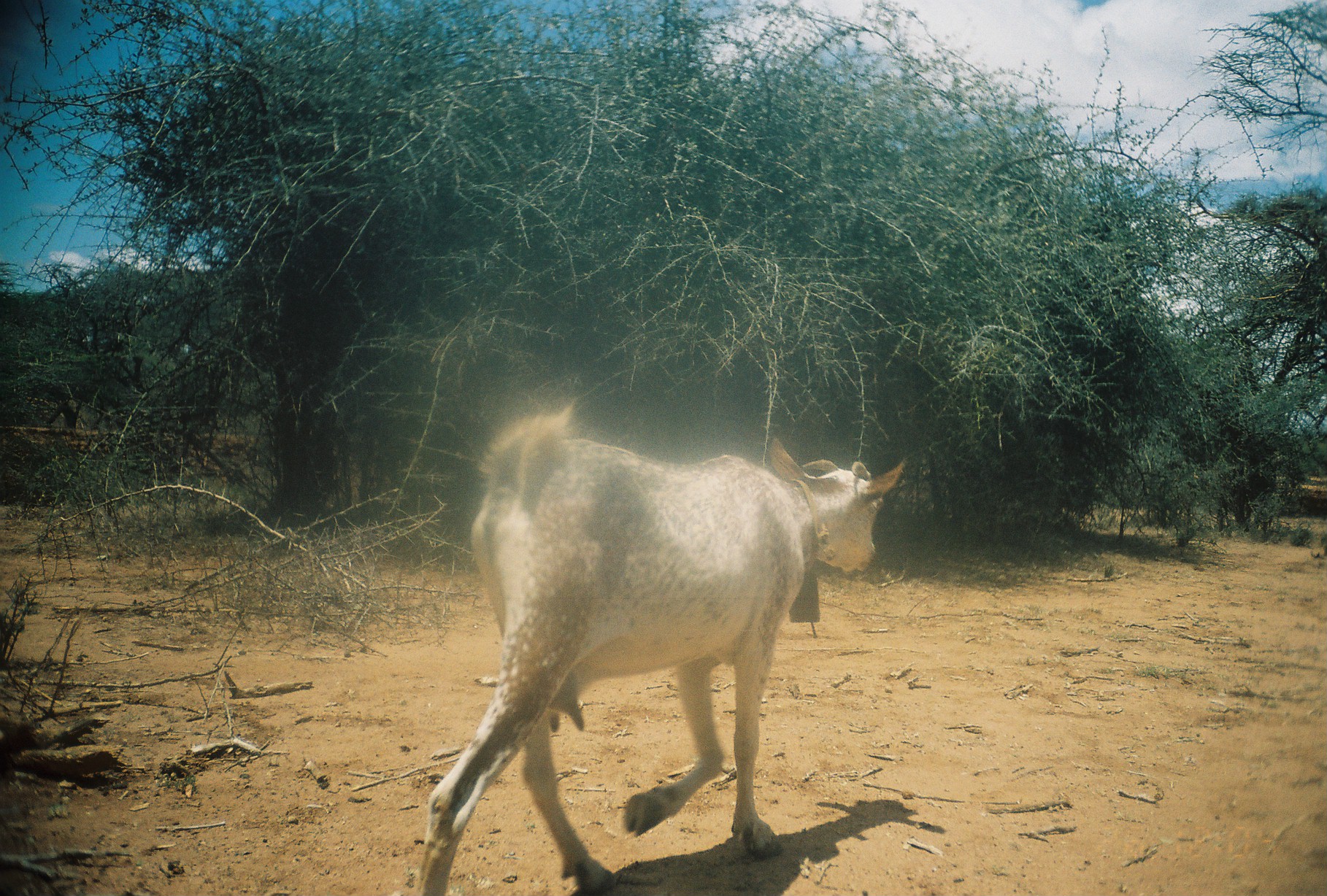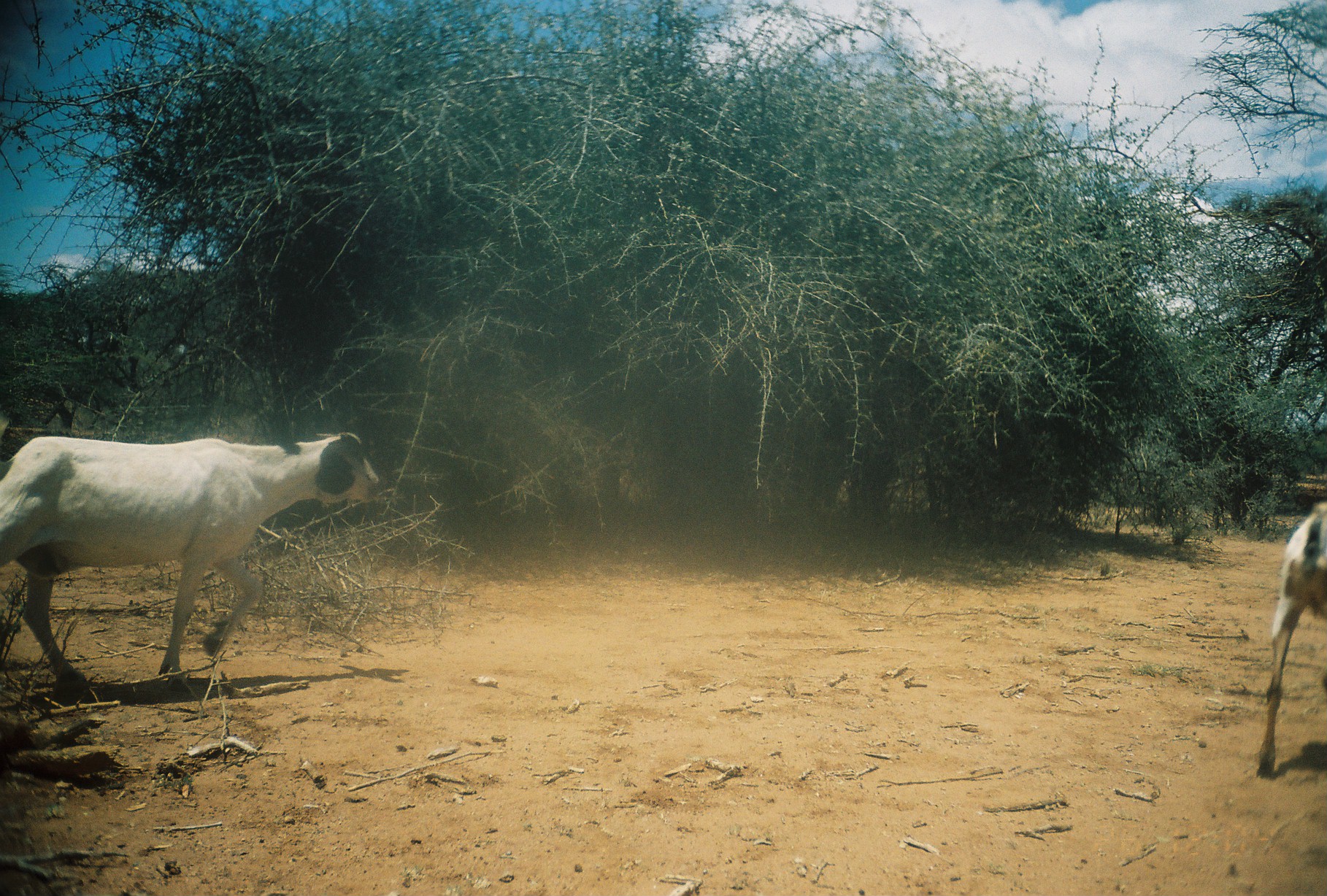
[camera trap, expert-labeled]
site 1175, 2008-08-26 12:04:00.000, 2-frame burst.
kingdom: Animalia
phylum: Chordata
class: Mammalia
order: Artiodactyla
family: Bovidae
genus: Capra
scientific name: Capra aegagrus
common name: wild goat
Capra aegagrus (wild goat), count 1.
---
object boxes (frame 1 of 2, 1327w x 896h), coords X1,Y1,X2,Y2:
capra aegagrus: 397,398,906,896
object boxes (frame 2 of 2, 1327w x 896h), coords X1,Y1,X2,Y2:
capra aegagrus: 0,416,382,690; 1257,500,1326,778